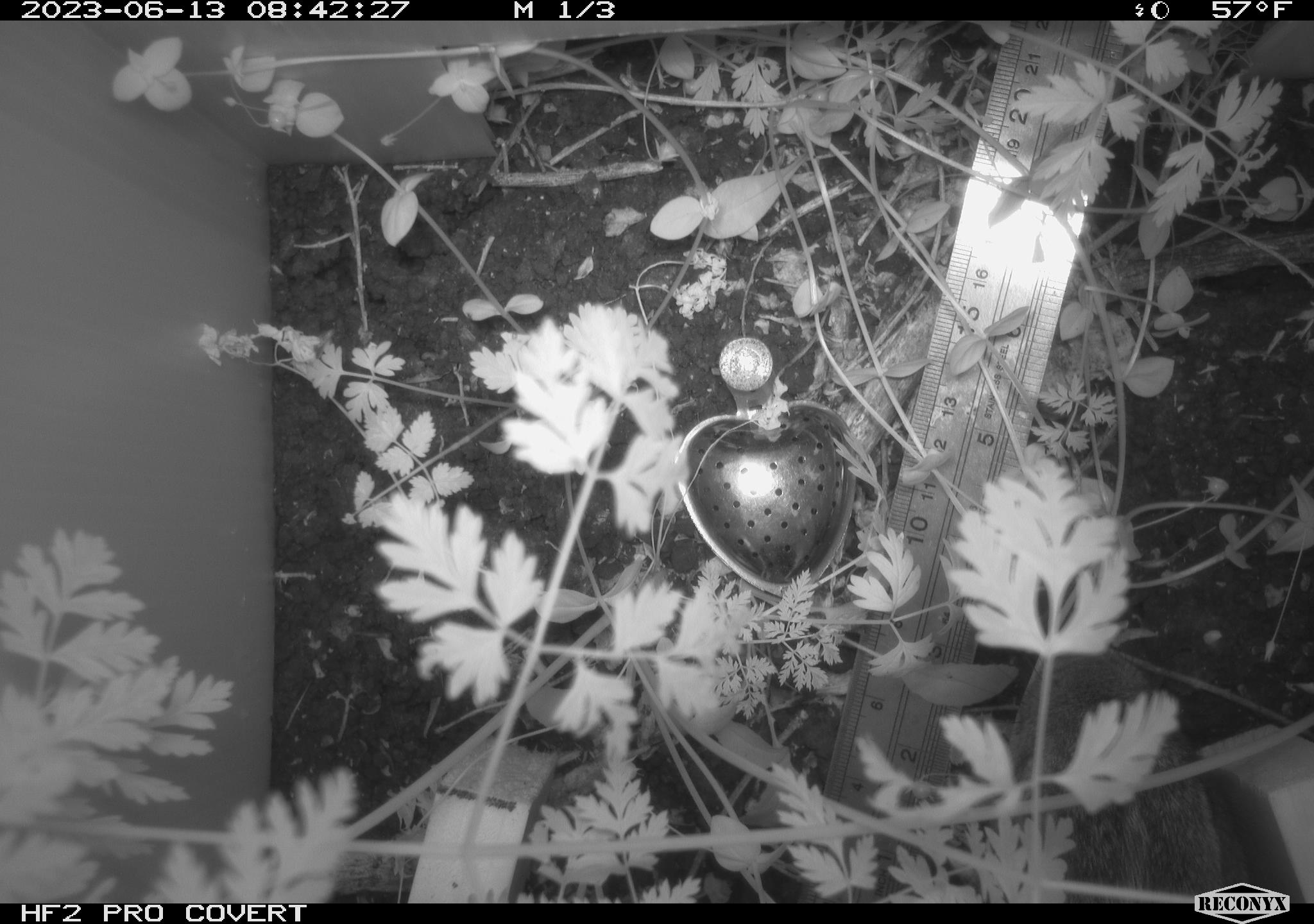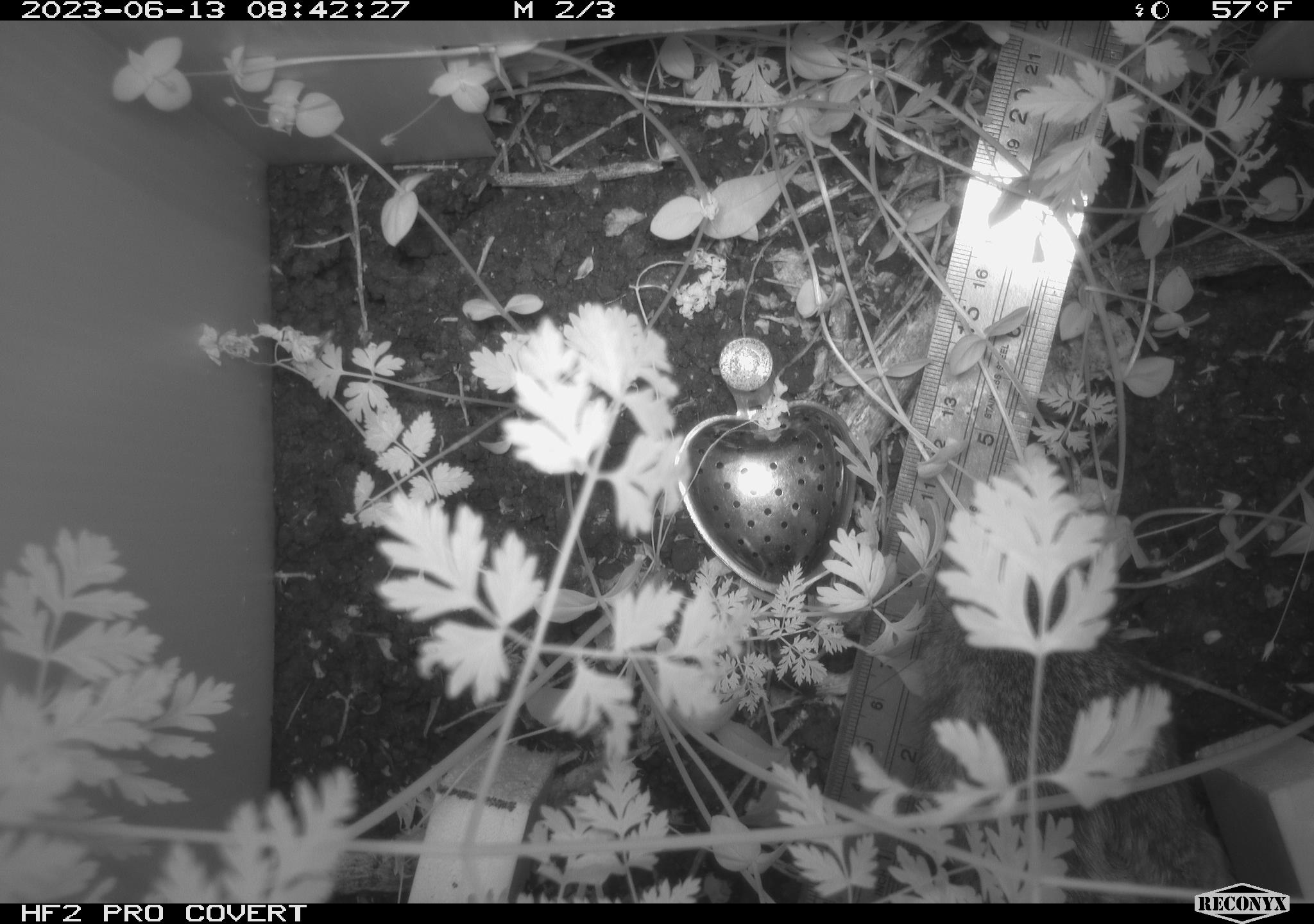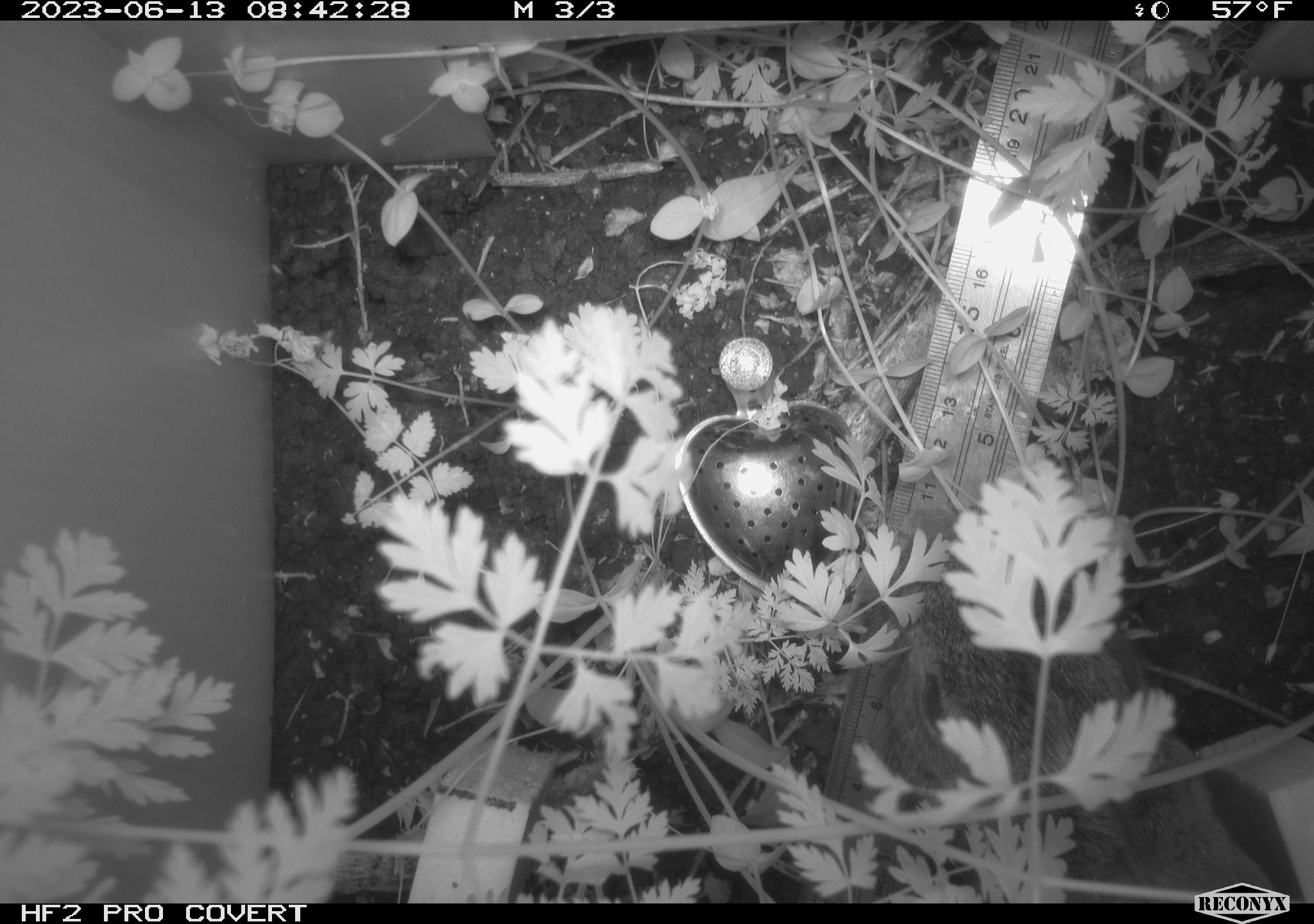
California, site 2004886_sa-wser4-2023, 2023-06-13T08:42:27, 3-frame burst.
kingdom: Animalia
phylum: Chordata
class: Mammalia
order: Lagomorpha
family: Leporidae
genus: Sylvilagus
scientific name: Sylvilagus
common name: cottontail rabbits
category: sylvilagus species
Sylvilagus species (cottontail rabbits) (Sylvilagus).